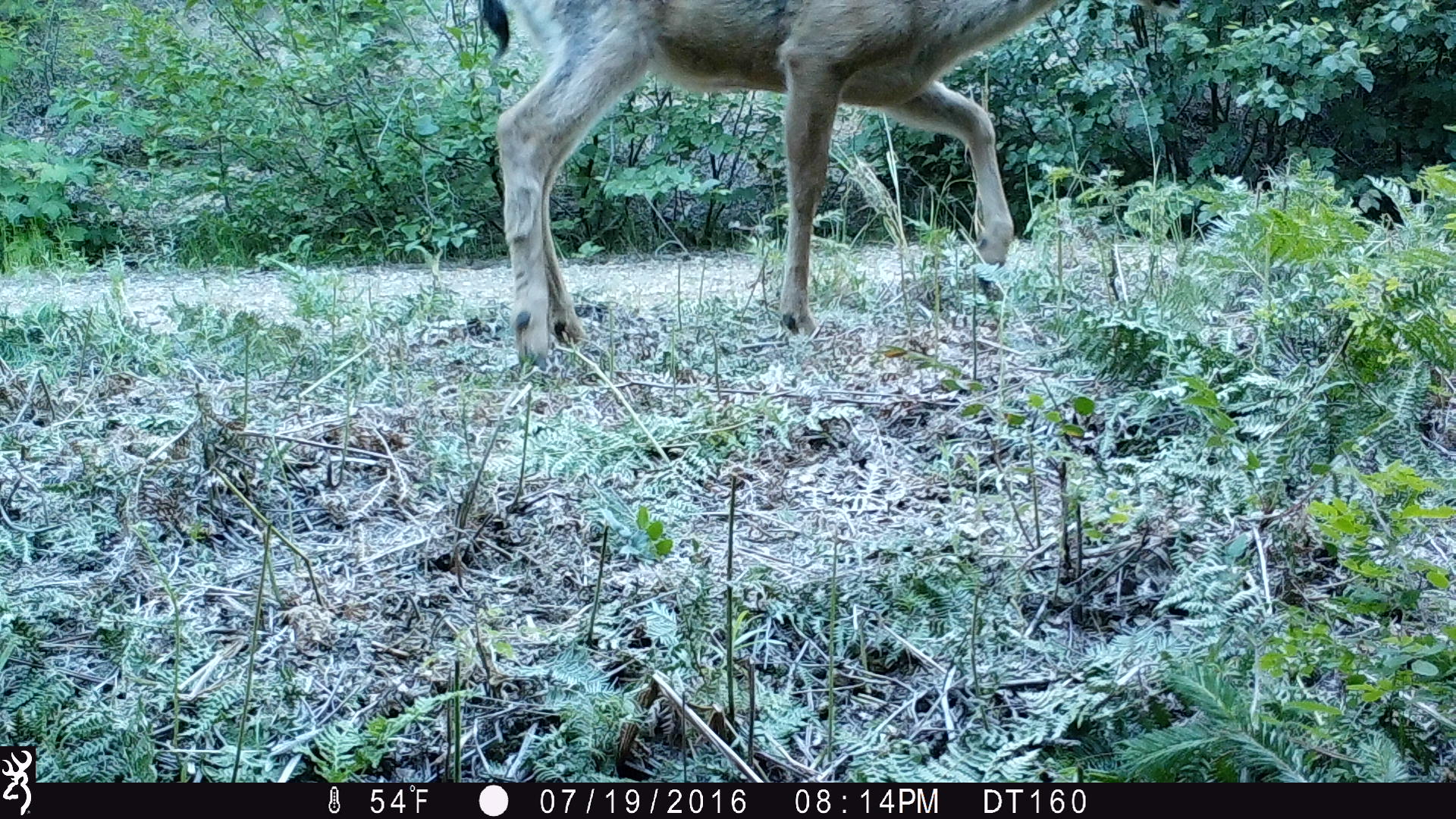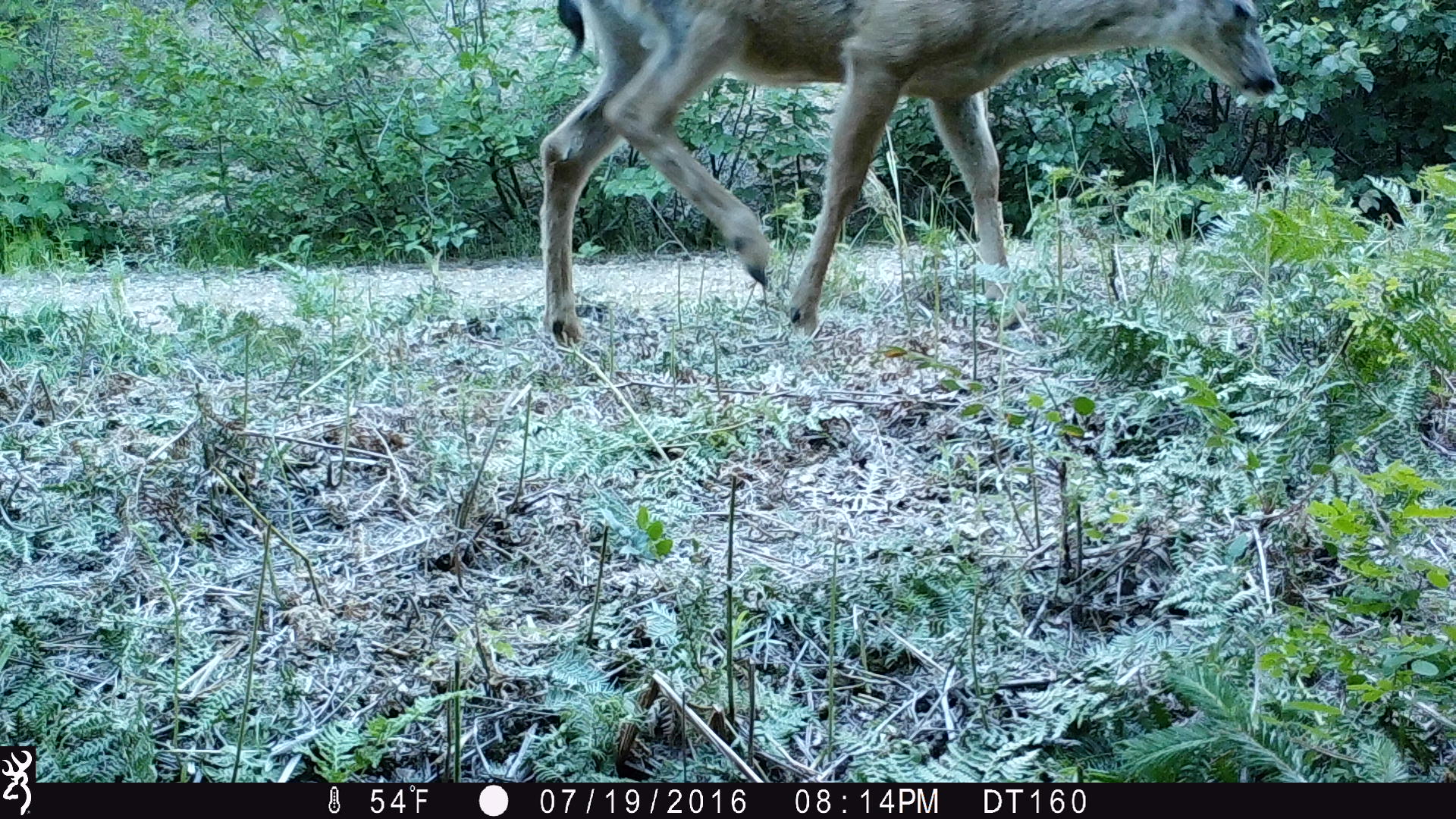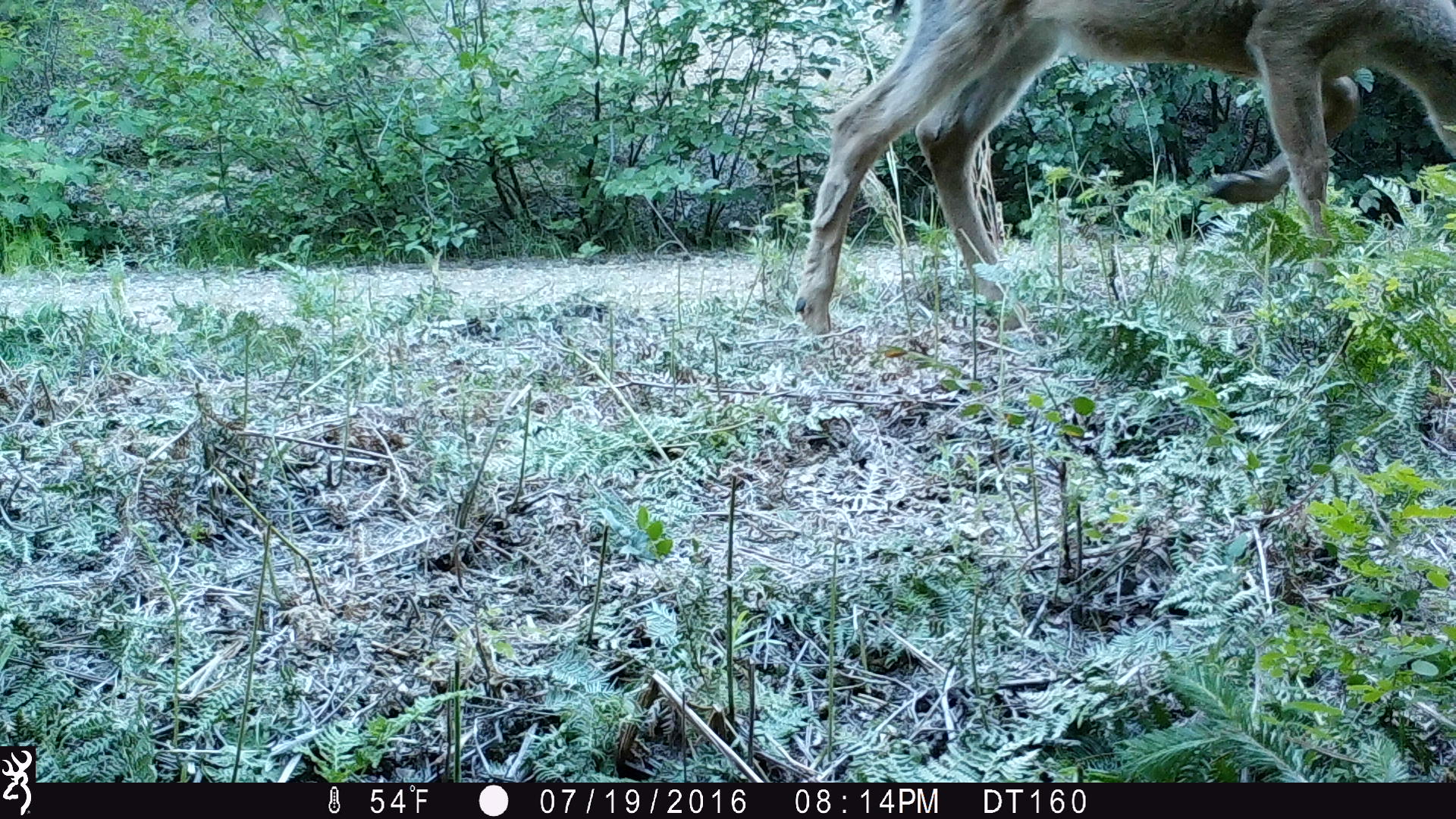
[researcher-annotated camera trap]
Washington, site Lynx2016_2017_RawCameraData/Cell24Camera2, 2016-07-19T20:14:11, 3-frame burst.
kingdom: Animalia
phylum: Chordata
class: Mammalia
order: Artiodactyla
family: Cervidae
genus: Odocoileus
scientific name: Odocoileus hemionus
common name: mule deer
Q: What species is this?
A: Odocoileus hemionus (mule deer).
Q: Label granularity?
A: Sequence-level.